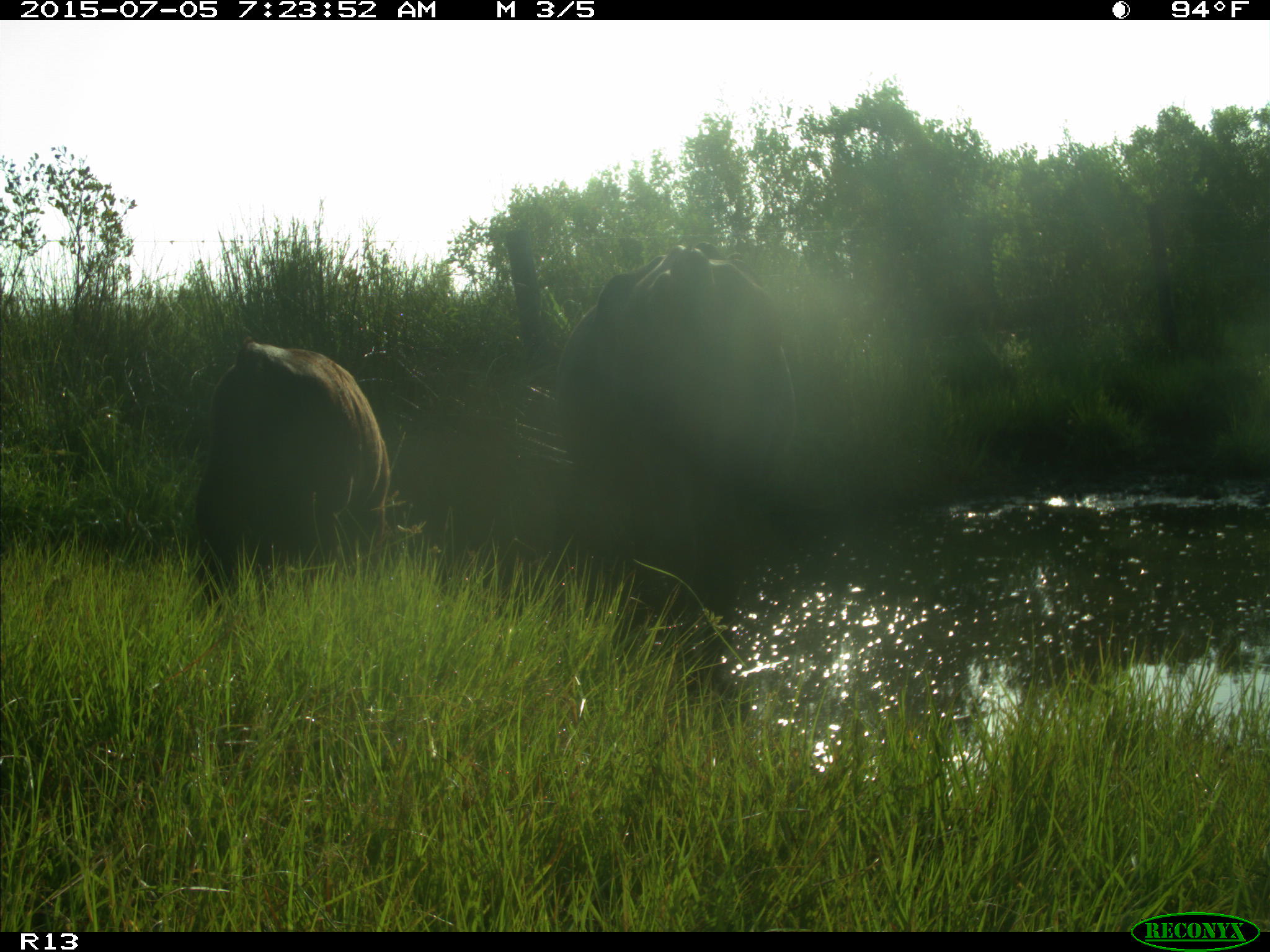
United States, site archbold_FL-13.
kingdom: Animalia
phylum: Chordata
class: Mammalia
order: Artiodactyla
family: Bovidae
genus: Bos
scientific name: Bos taurus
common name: domestic cow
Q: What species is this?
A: Bos taurus (domestic cow).